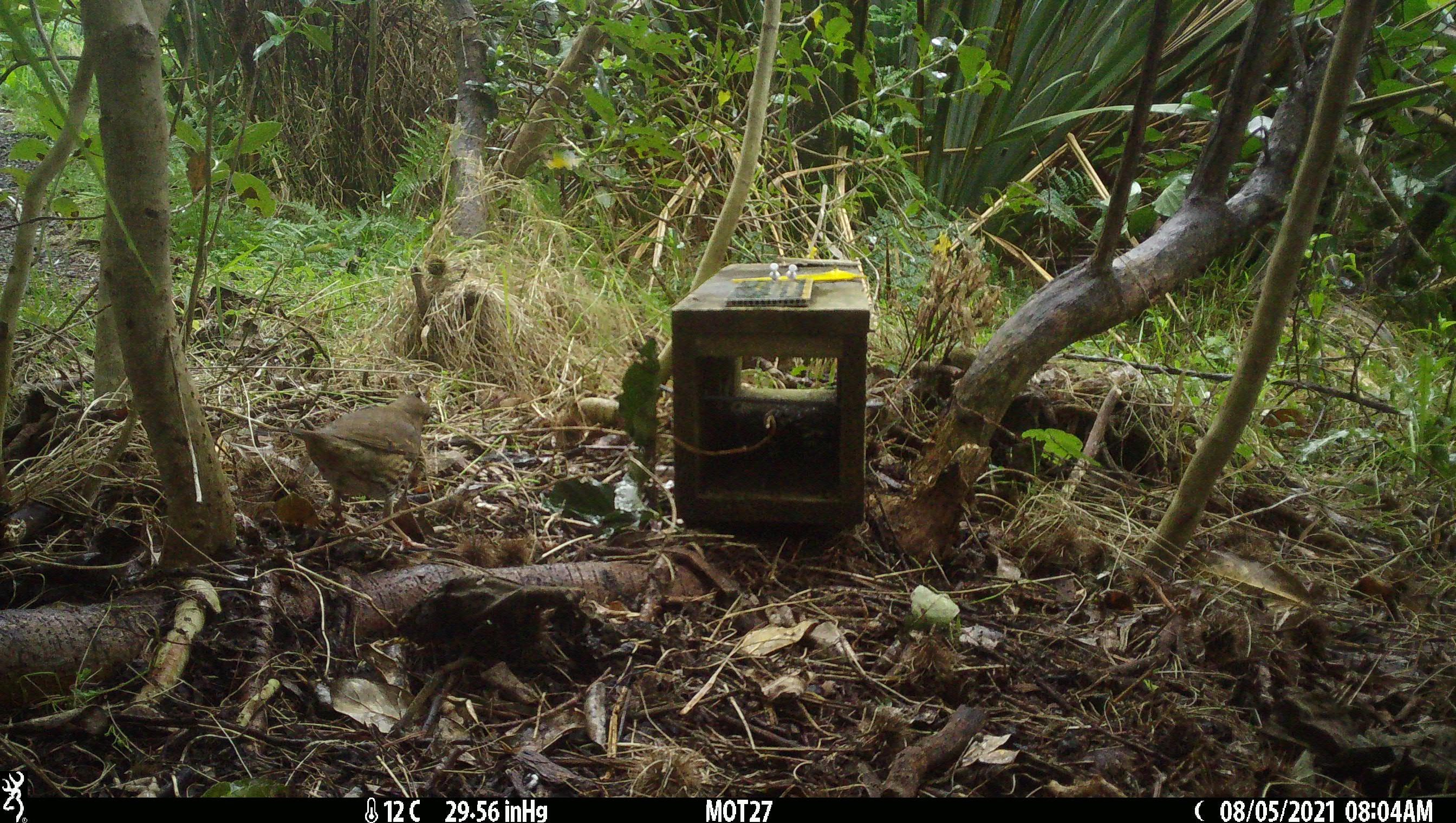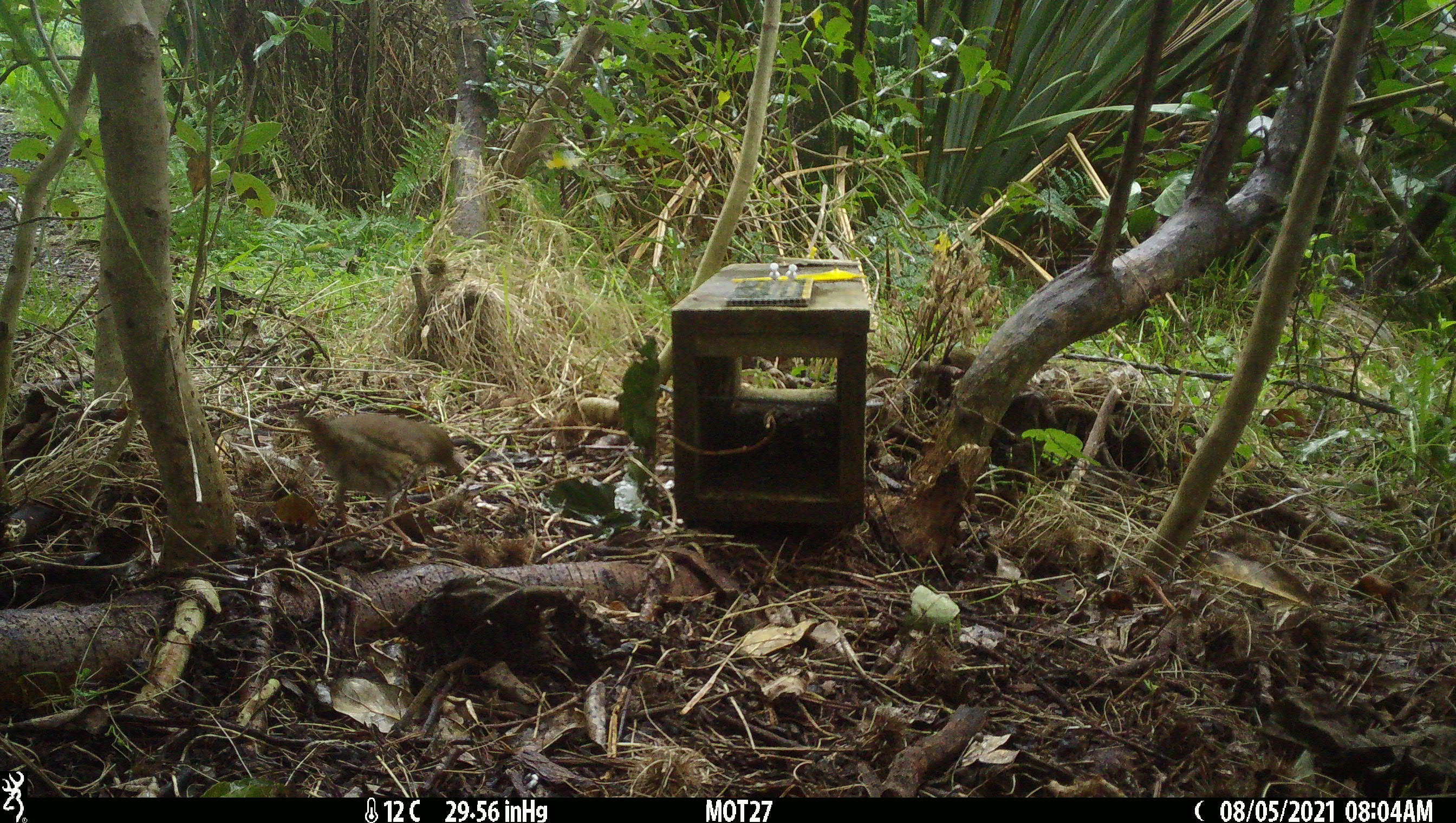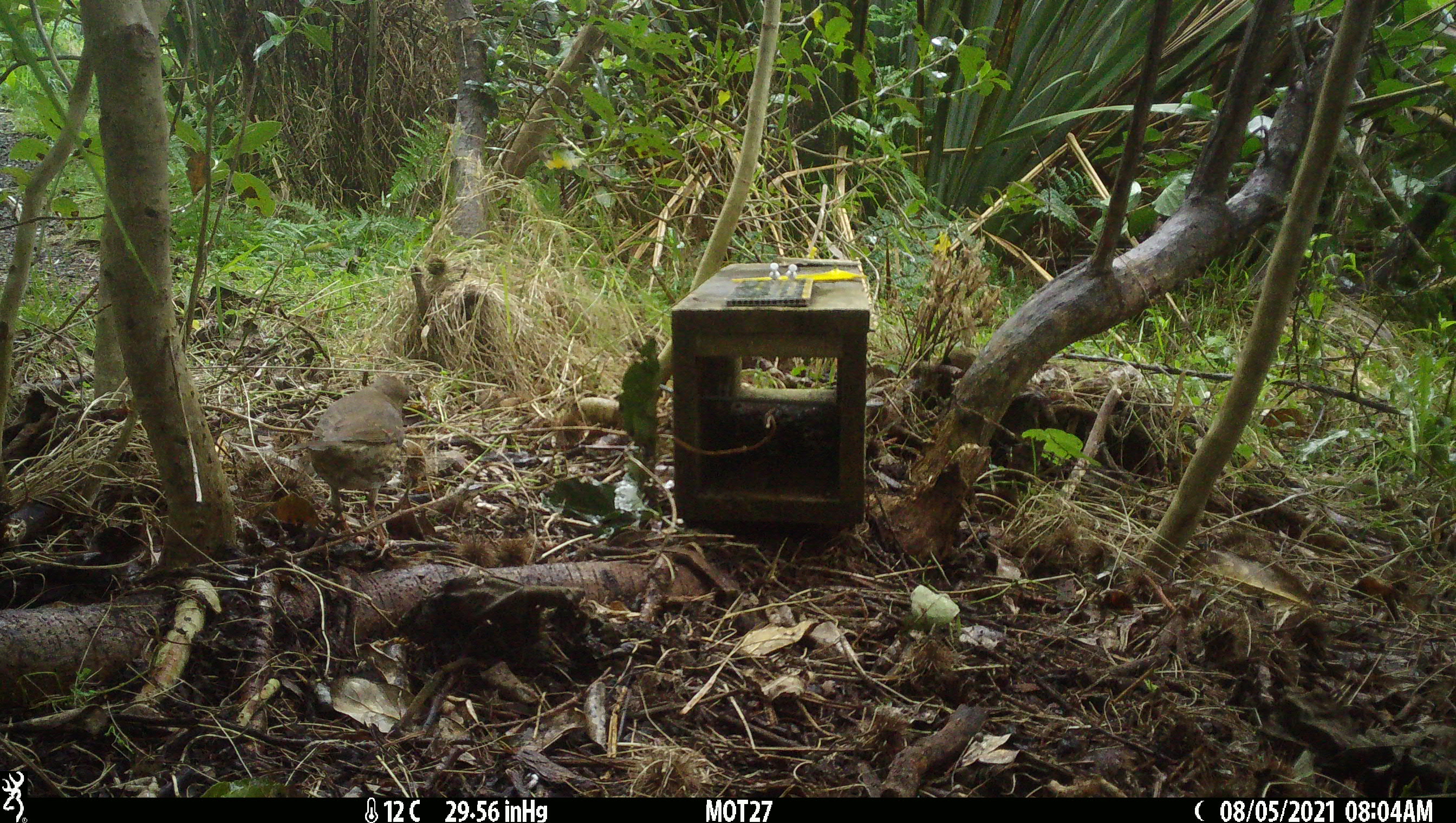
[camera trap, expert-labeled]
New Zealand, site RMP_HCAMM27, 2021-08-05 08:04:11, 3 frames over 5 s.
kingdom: Animalia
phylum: Chordata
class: Aves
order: Passeriformes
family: Turdidae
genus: Turdus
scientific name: Turdus philomelos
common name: song thrush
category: thrush